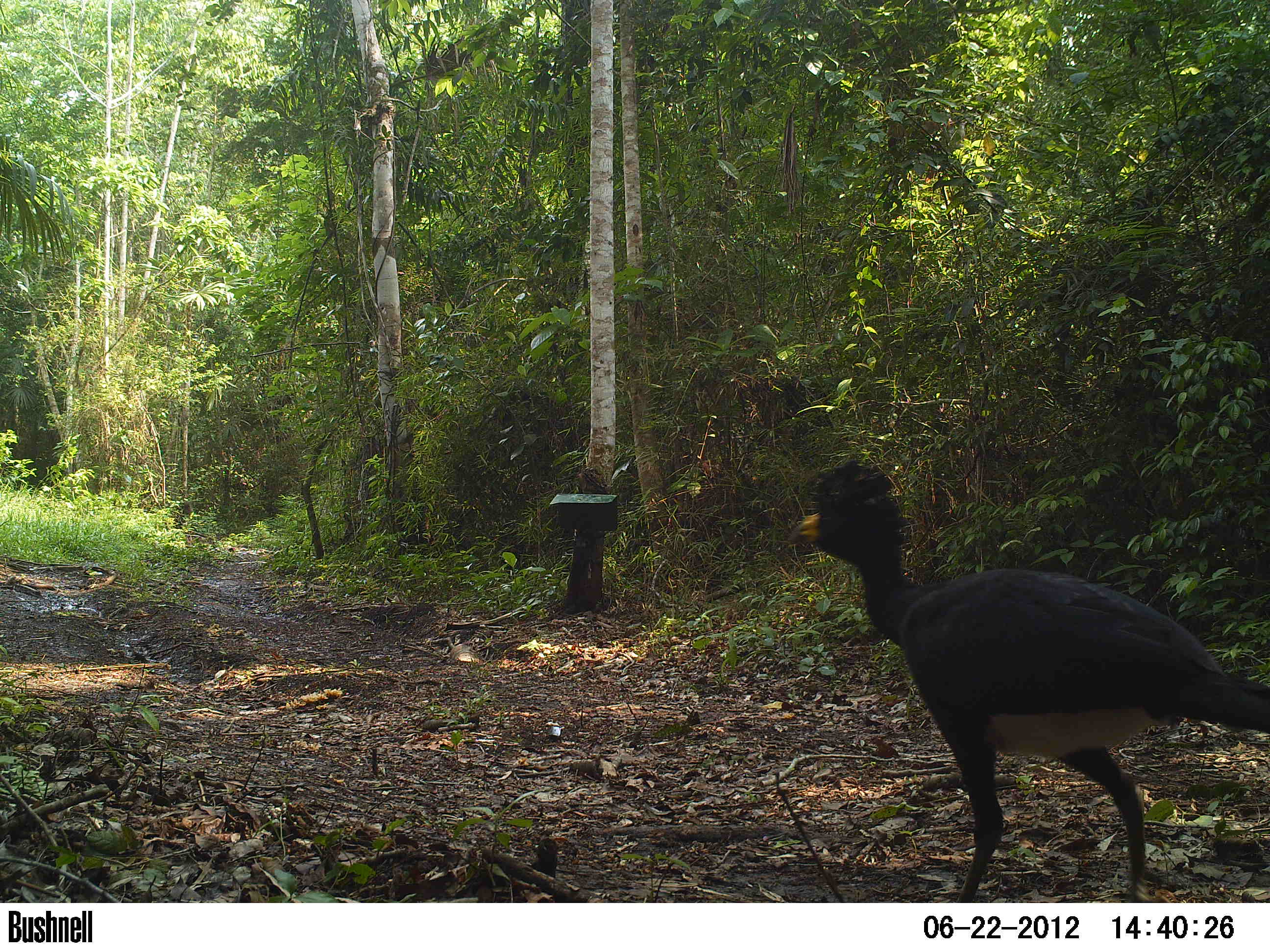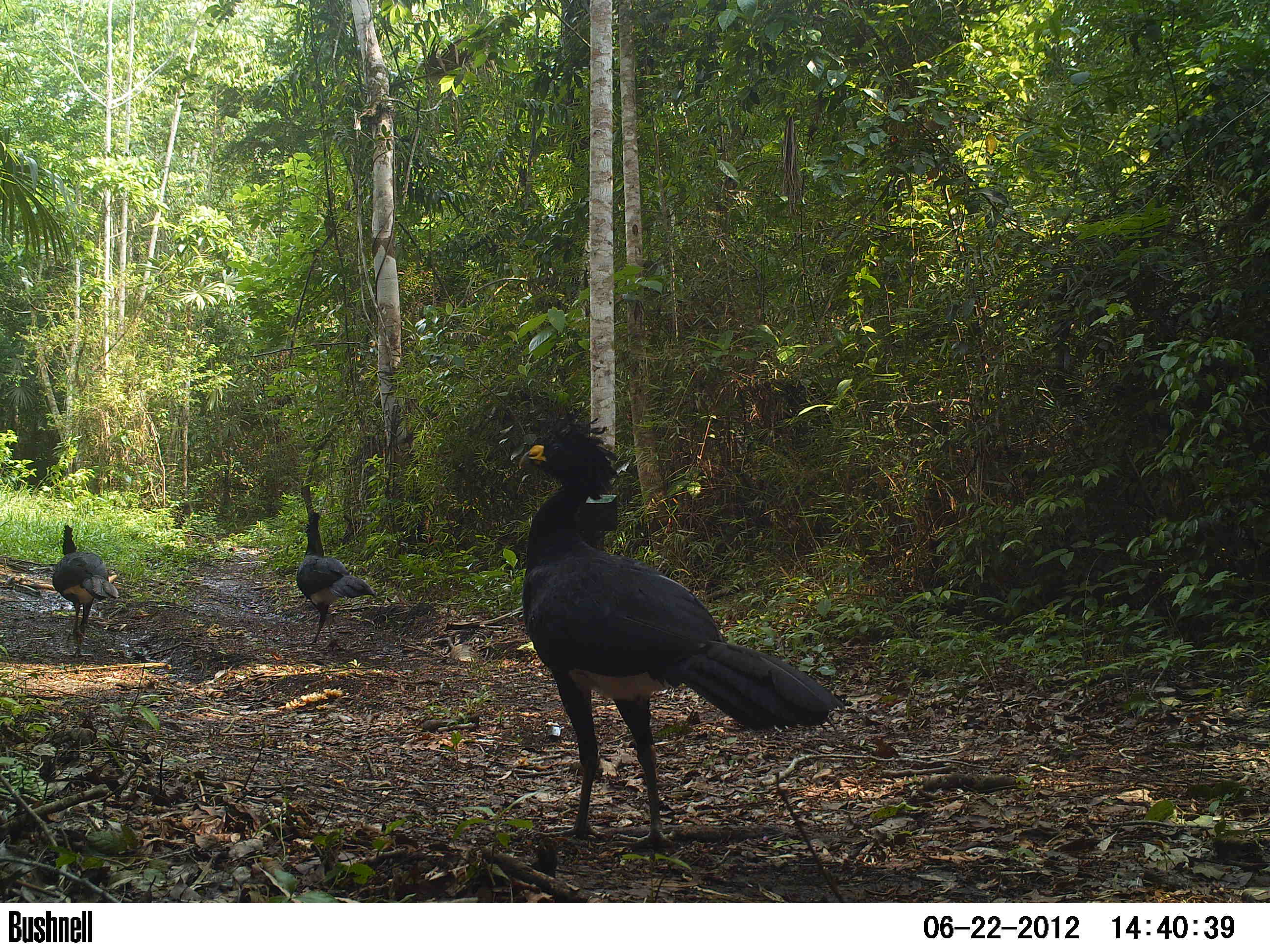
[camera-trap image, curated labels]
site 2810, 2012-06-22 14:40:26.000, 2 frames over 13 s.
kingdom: Animalia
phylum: Chordata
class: Aves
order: Galliformes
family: Cracidae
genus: Crax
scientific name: Crax rubra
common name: great curassow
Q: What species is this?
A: Crax rubra (great curassow).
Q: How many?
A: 3.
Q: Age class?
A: Adult.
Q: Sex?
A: Male.